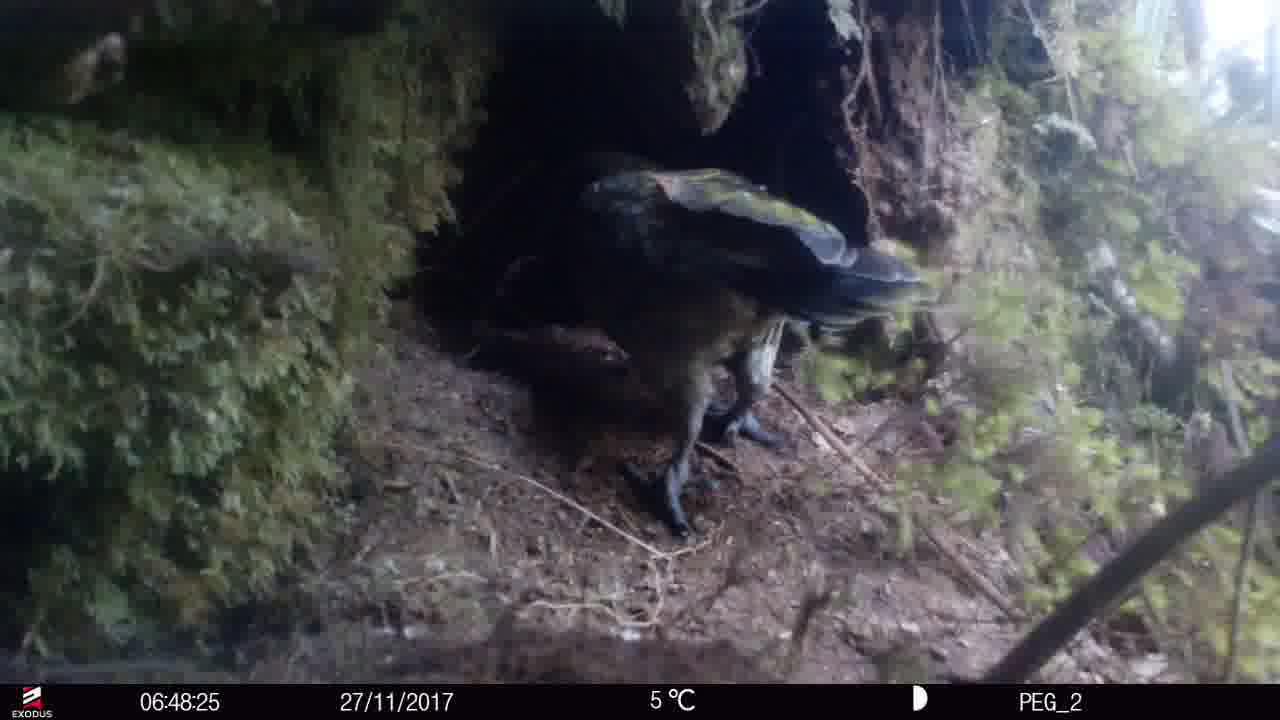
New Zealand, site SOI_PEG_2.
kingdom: Animalia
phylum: Chordata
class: Aves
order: Psittaciformes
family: Strigopidae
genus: Nestor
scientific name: Nestor notabilis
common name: kea